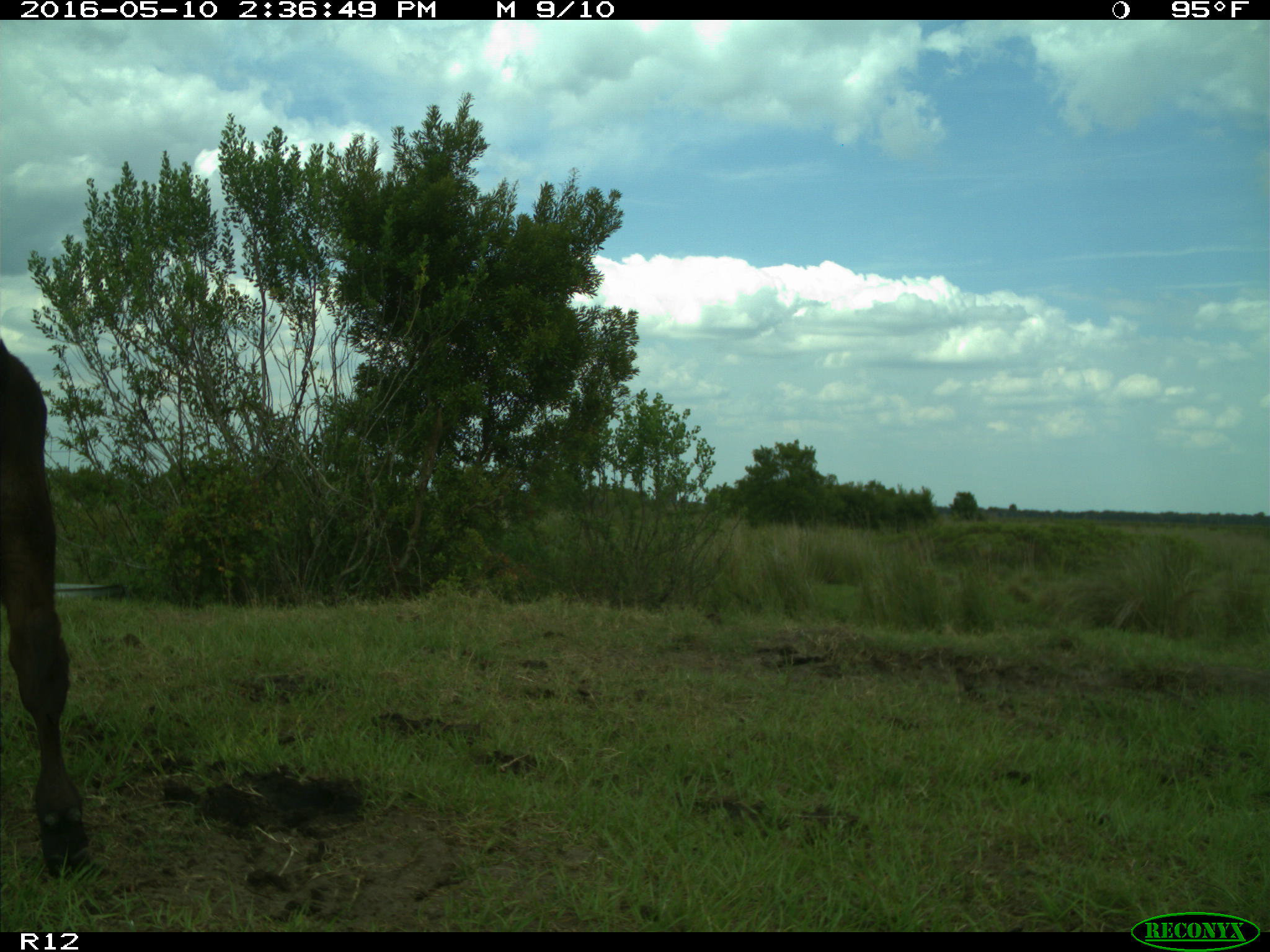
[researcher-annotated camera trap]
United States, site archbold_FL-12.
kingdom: Animalia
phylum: Chordata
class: Mammalia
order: Artiodactyla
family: Bovidae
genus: Bos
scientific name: Bos taurus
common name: domestic cow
Bos taurus (domestic cow).